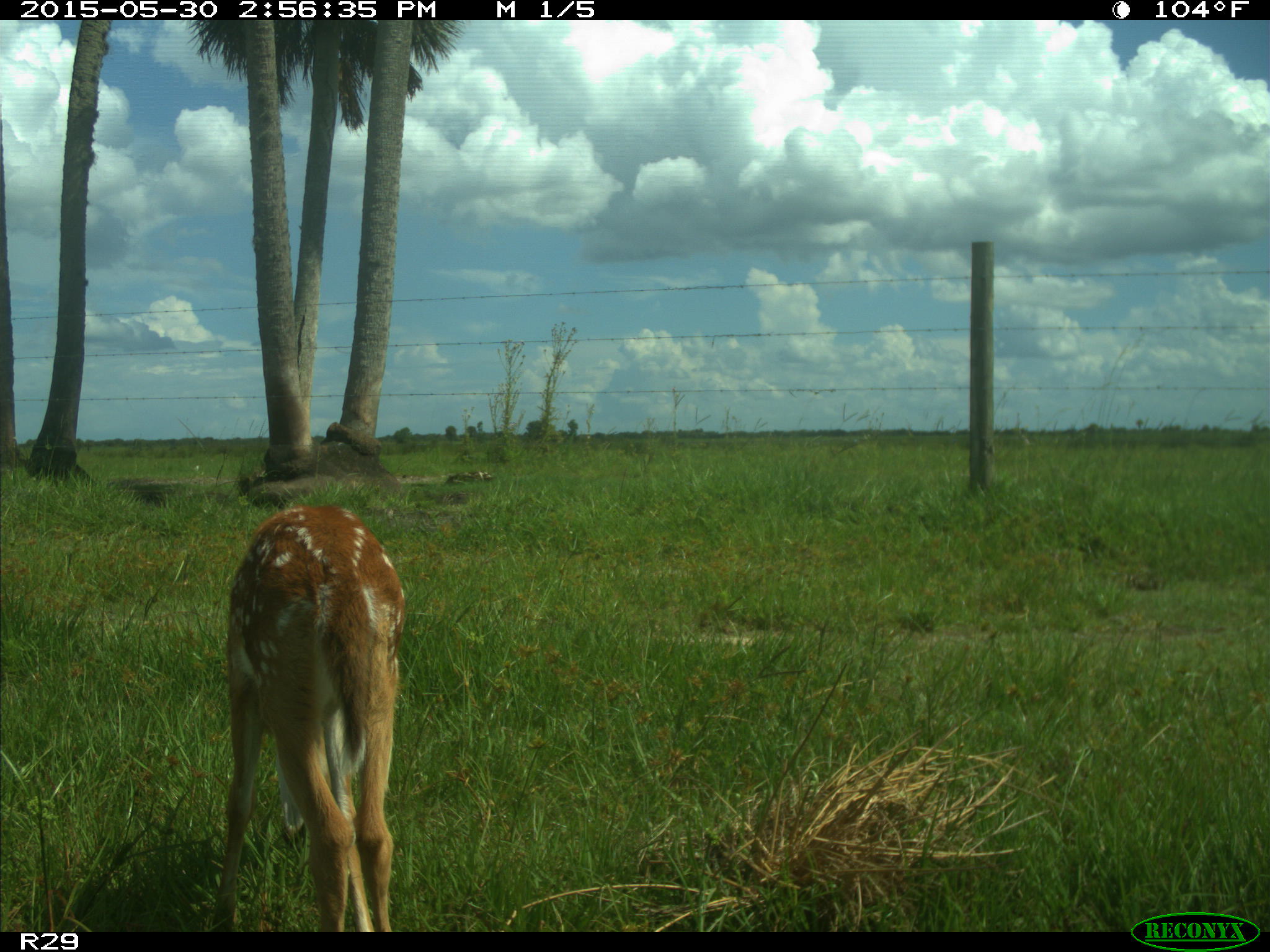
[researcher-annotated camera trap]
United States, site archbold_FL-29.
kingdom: Animalia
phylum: Chordata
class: Mammalia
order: Artiodactyla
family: Cervidae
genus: Odocoileus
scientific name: Odocoileus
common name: deer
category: unidentified deer